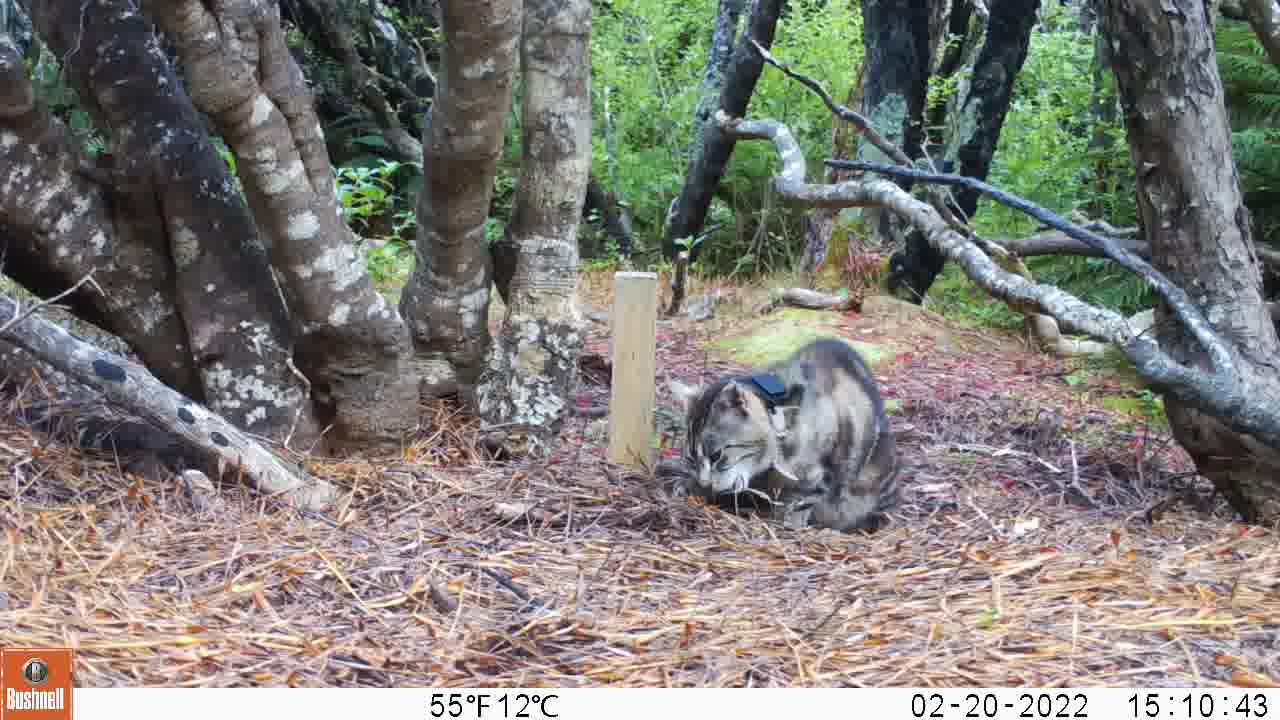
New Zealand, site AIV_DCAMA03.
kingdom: Animalia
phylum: Chordata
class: Mammalia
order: Carnivora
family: Felidae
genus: Felis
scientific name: Felis catus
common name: domestic cat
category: cat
Cat (domestic cat) (Felis catus).